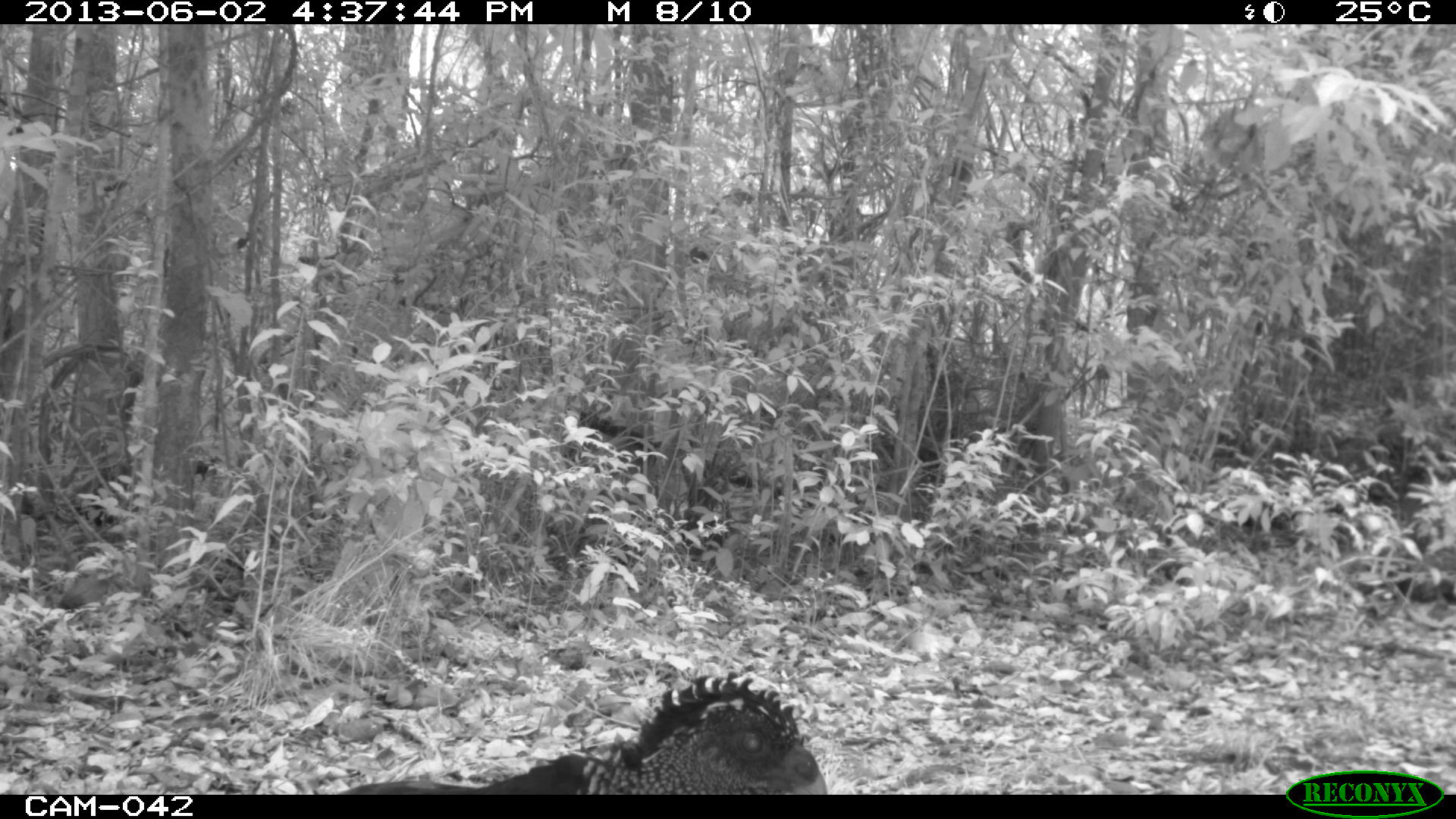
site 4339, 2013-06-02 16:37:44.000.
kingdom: Animalia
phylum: Chordata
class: Aves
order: Galliformes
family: Cracidae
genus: Crax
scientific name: Crax rubra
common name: great curassow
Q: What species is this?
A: Crax rubra (great curassow).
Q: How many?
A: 2.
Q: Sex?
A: Female.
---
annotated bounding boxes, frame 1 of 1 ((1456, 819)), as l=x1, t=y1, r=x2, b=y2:
crax rubra: l=336, t=670, r=827, b=795